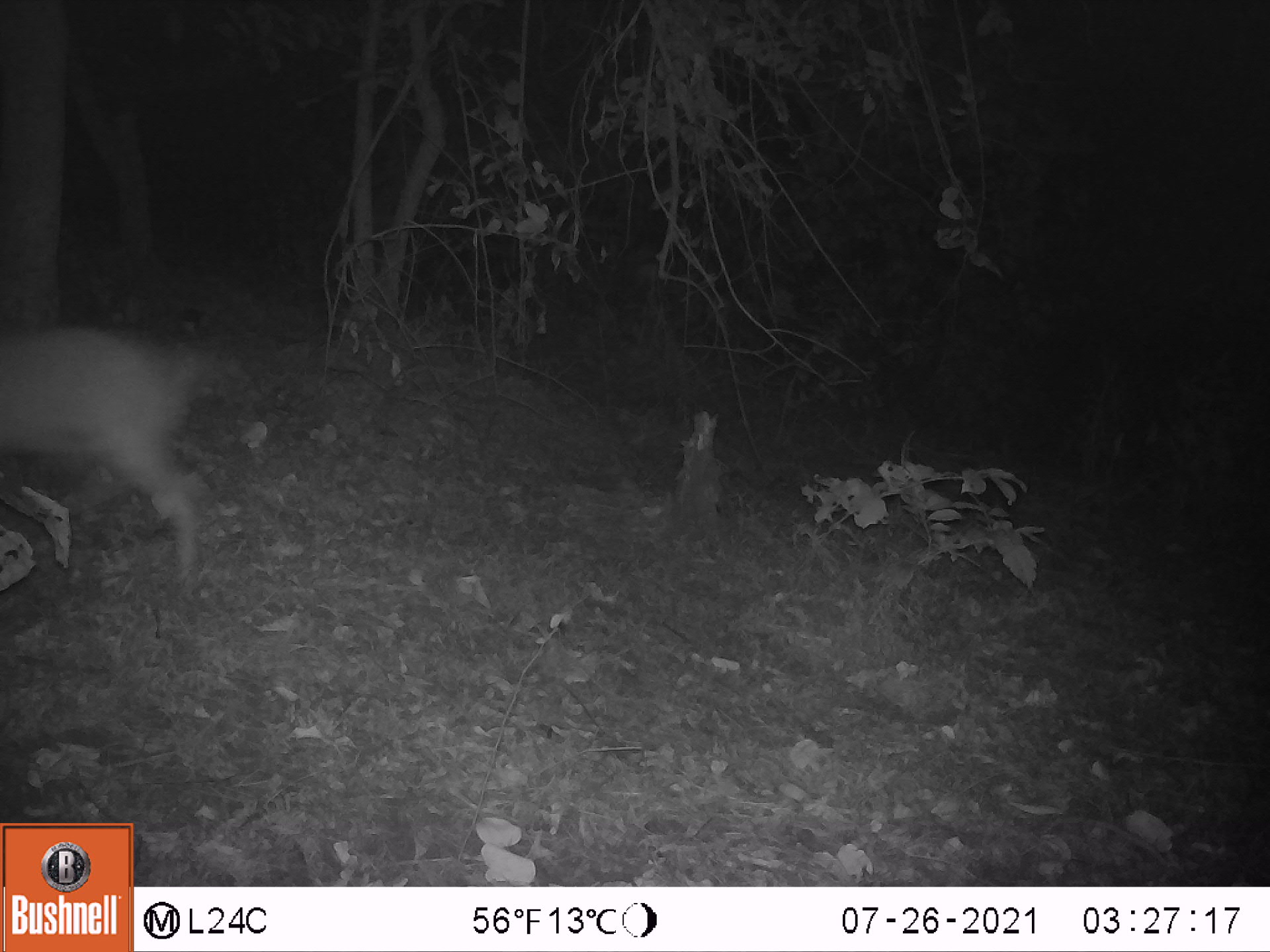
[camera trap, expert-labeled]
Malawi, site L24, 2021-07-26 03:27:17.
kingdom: Animalia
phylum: Chordata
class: Mammalia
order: Artiodactyla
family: Bovidae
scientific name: Antilopinae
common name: small antelope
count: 1